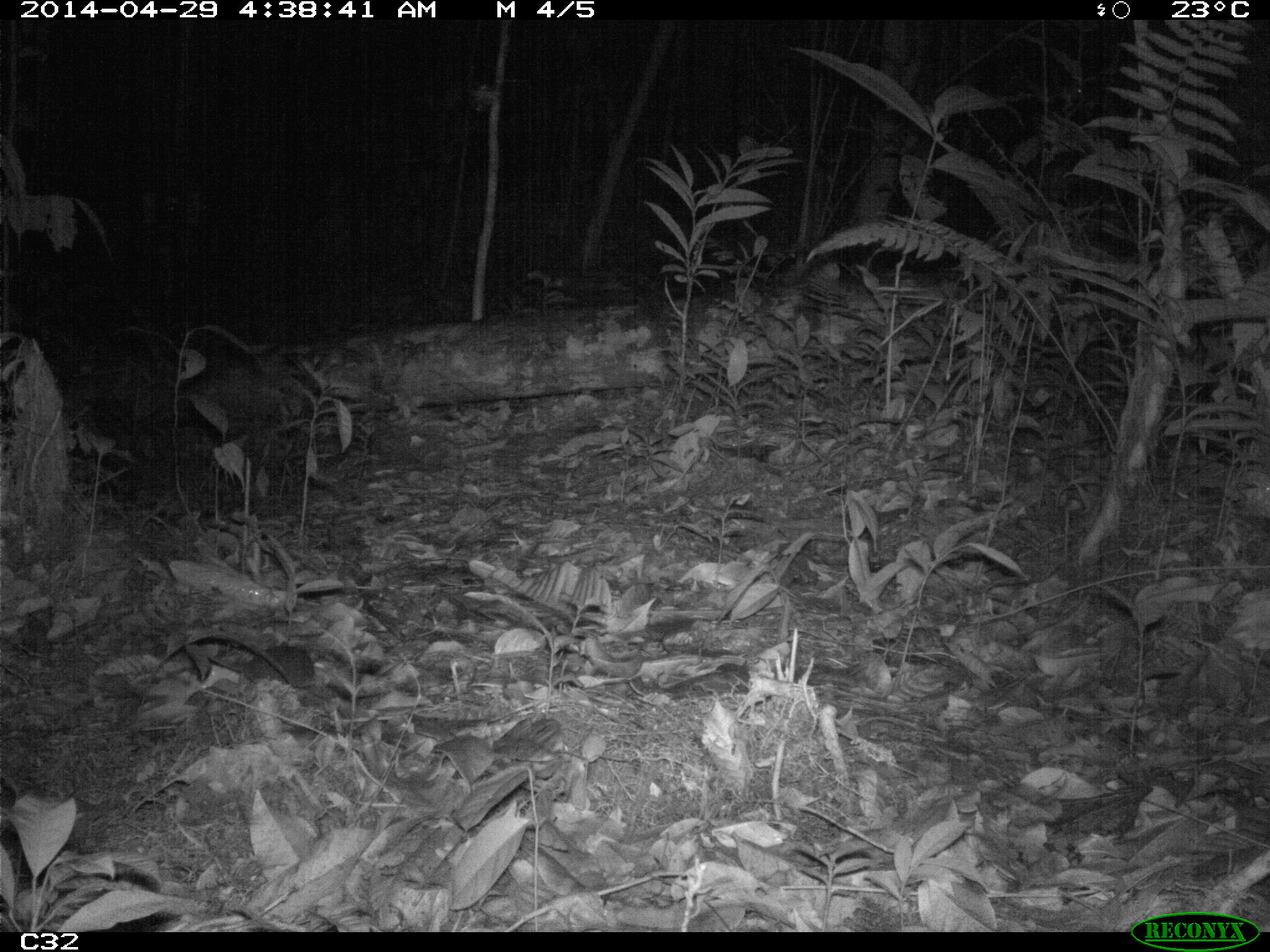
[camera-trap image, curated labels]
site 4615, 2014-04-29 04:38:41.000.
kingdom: Animalia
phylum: Chordata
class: Mammalia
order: Rodentia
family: Muridae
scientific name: Muridae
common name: mice, rats, and gerbils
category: unknown mouse or rat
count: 1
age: adult